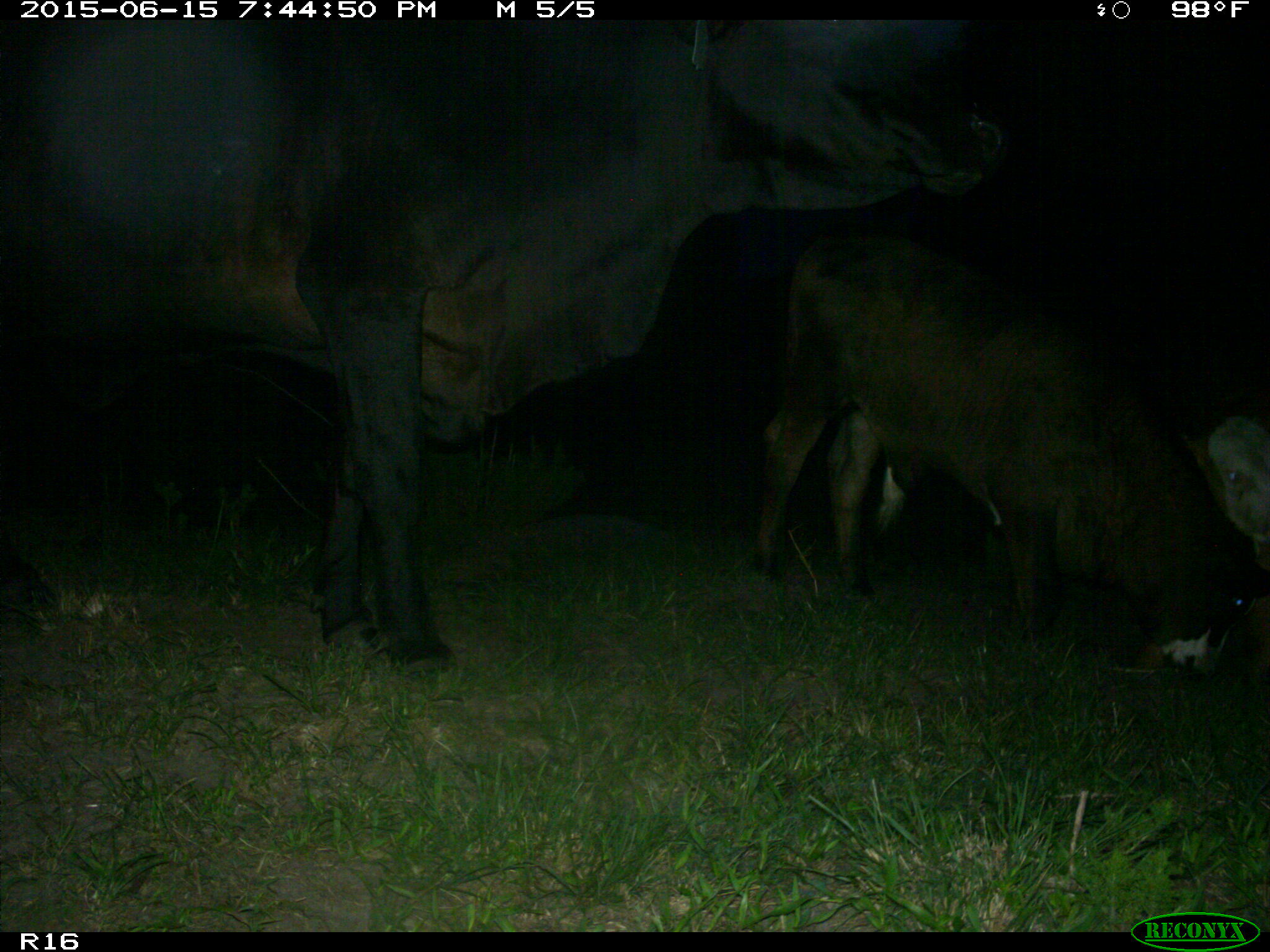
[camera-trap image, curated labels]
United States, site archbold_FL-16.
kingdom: Animalia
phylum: Chordata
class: Mammalia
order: Artiodactyla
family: Bovidae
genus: Bos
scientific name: Bos taurus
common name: domestic cow